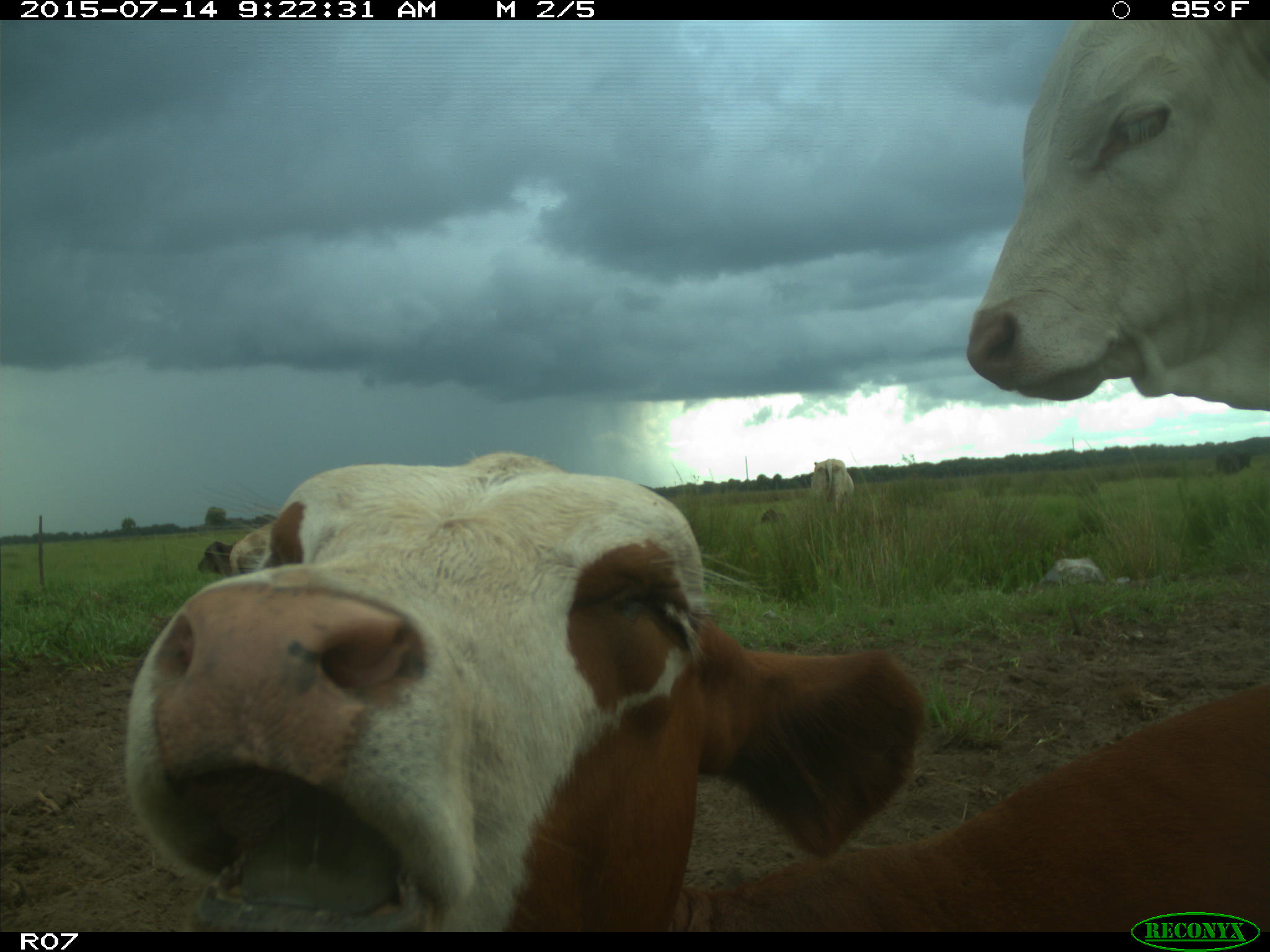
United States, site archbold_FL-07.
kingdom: Animalia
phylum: Chordata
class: Mammalia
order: Artiodactyla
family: Bovidae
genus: Bos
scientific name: Bos taurus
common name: domestic cow